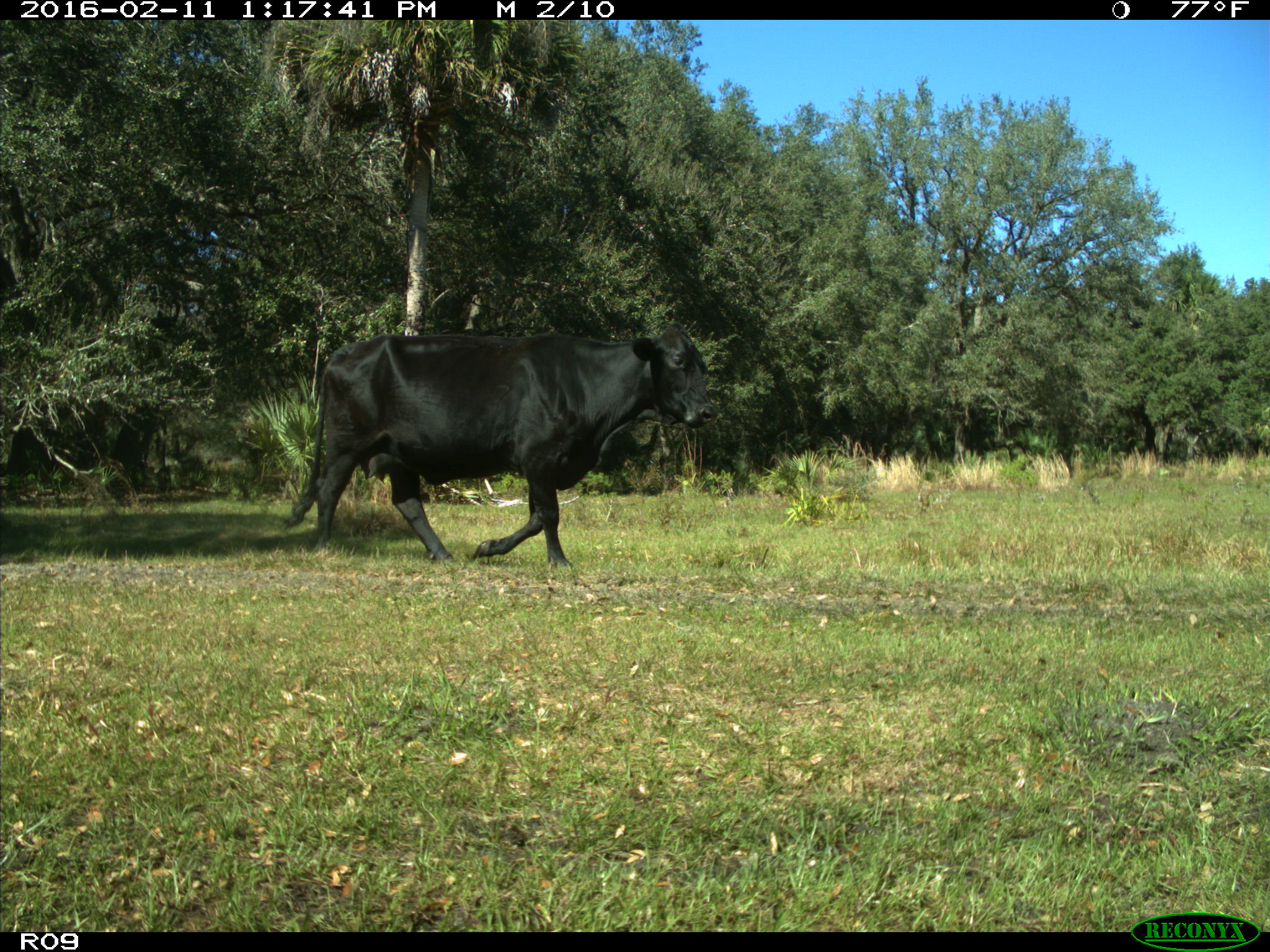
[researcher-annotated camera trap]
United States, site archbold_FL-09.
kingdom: Animalia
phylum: Chordata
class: Mammalia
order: Artiodactyla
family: Bovidae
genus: Bos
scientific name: Bos taurus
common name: domestic cow